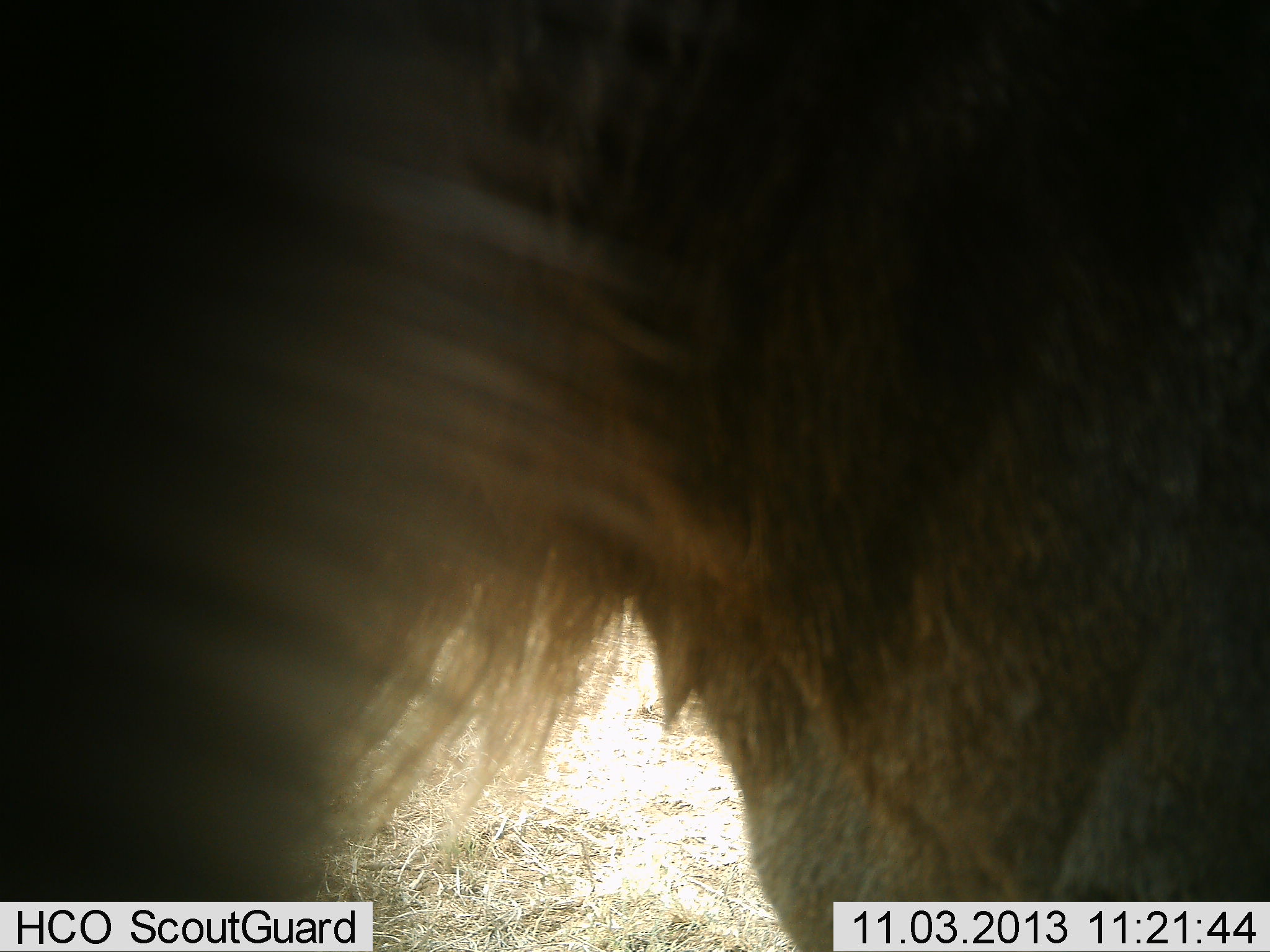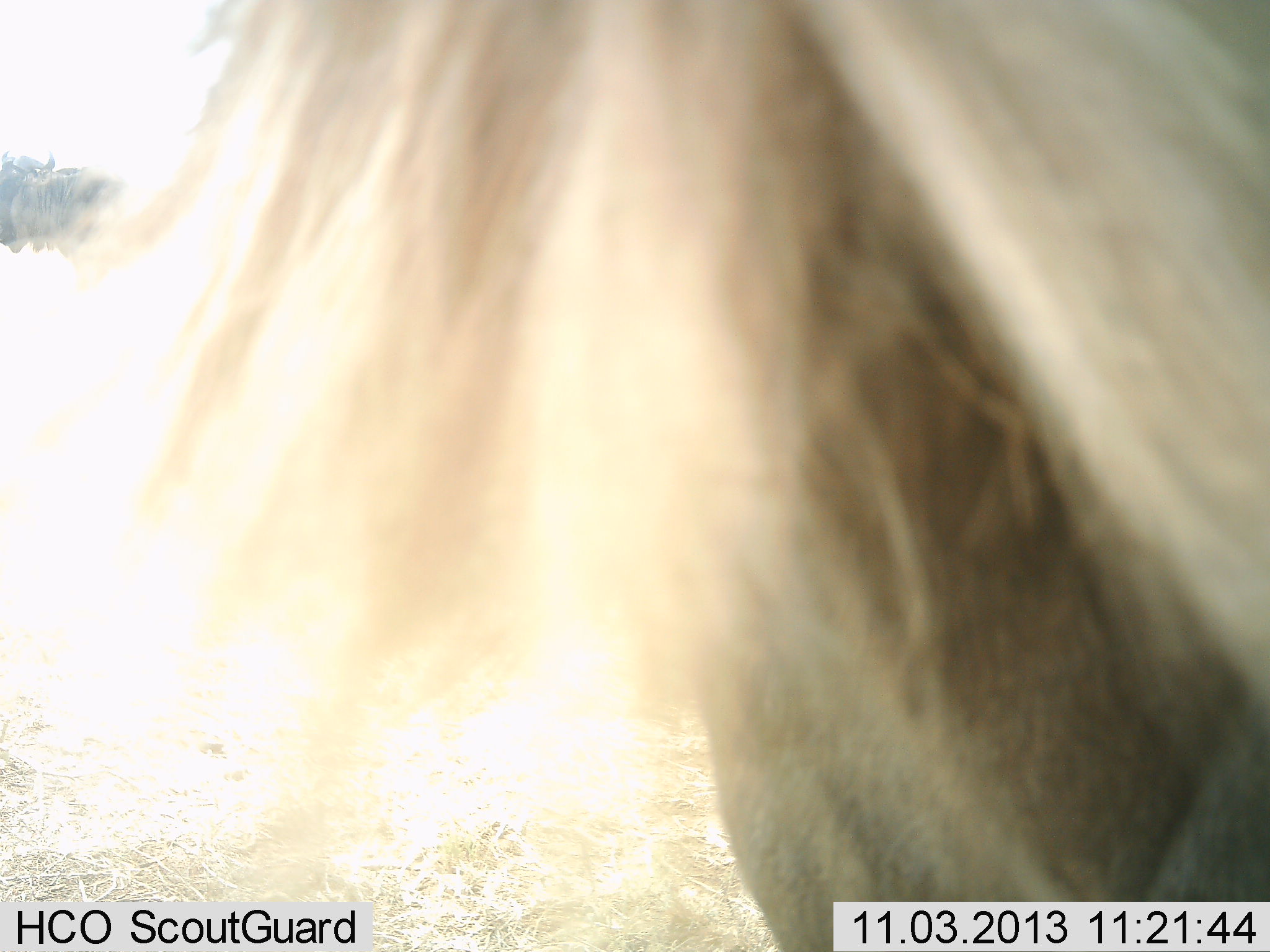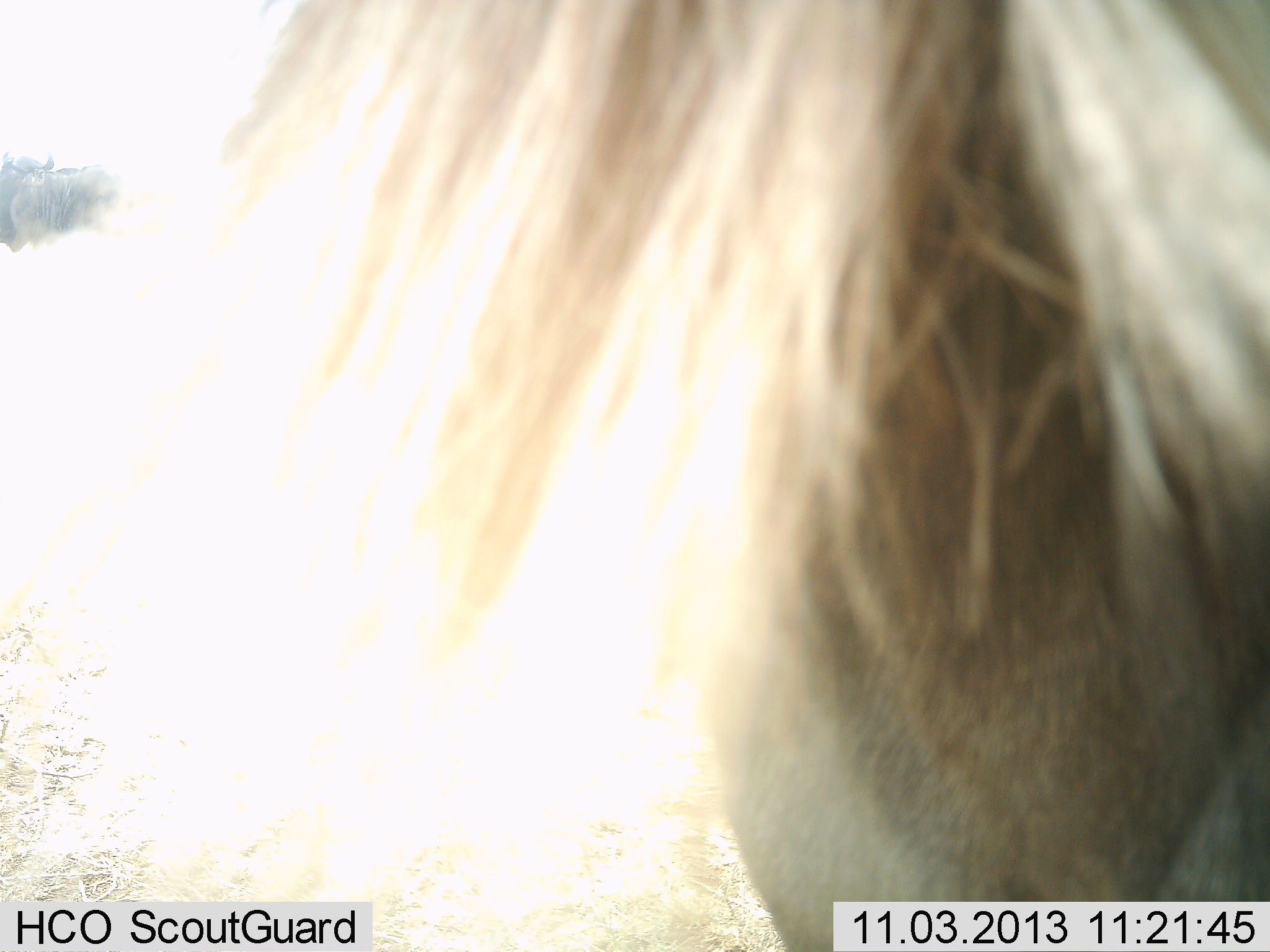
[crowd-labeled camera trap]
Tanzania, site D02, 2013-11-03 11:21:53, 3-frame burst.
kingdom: Animalia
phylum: Chordata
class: Mammalia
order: Artiodactyla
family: Bovidae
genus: Connochaetes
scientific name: Connochaetes taurinus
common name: blue wildebeest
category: wildebeest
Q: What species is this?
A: Wildebeest (blue wildebeest) (Connochaetes taurinus).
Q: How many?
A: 1.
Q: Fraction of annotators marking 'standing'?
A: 80%.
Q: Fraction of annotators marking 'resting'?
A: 0%.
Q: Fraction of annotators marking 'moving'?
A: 20%.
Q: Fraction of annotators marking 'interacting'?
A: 0%.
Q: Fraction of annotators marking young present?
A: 0%.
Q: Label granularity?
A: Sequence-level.